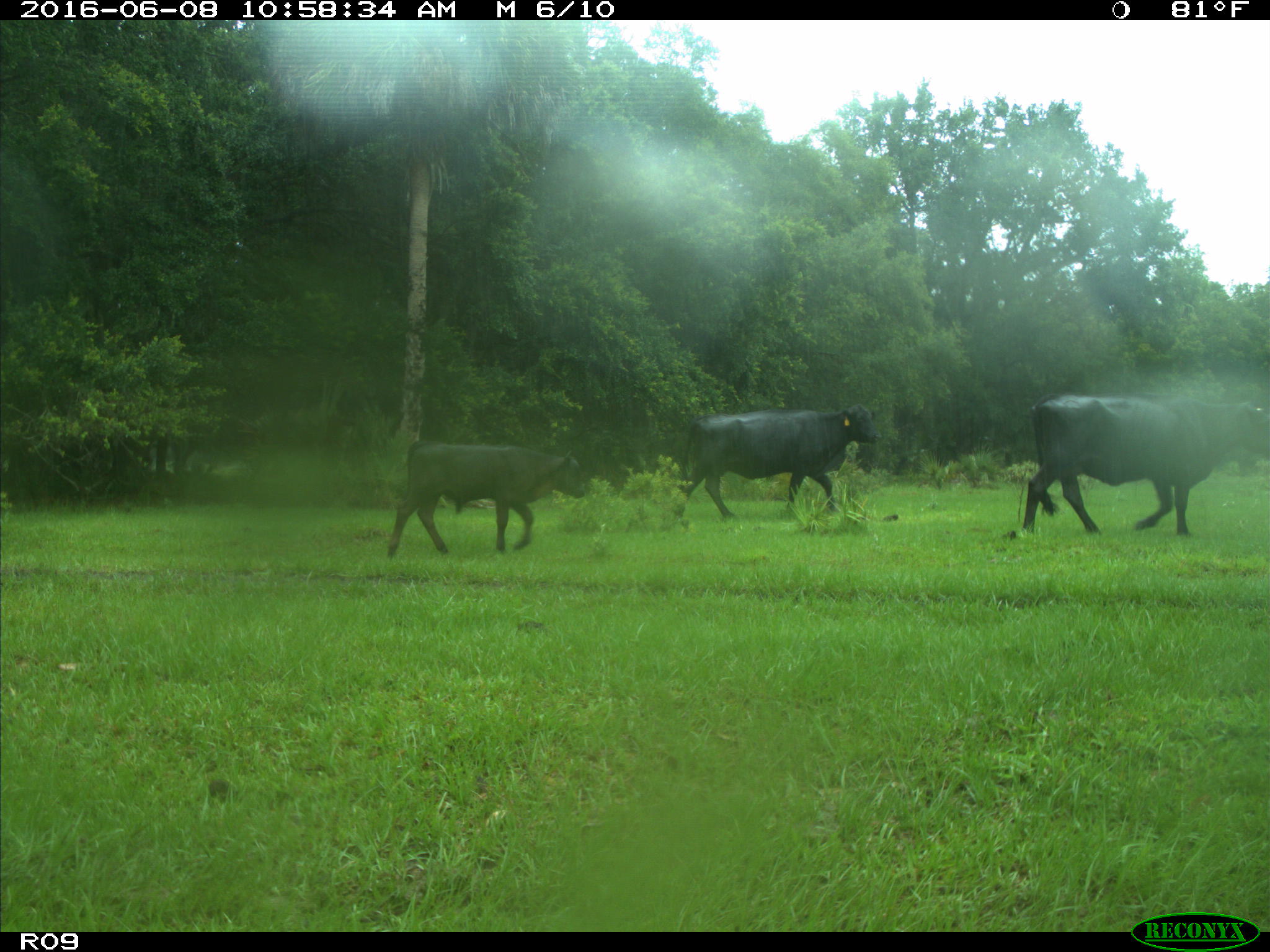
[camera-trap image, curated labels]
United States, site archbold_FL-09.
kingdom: Animalia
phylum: Chordata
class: Mammalia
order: Artiodactyla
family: Bovidae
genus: Bos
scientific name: Bos taurus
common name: domestic cow